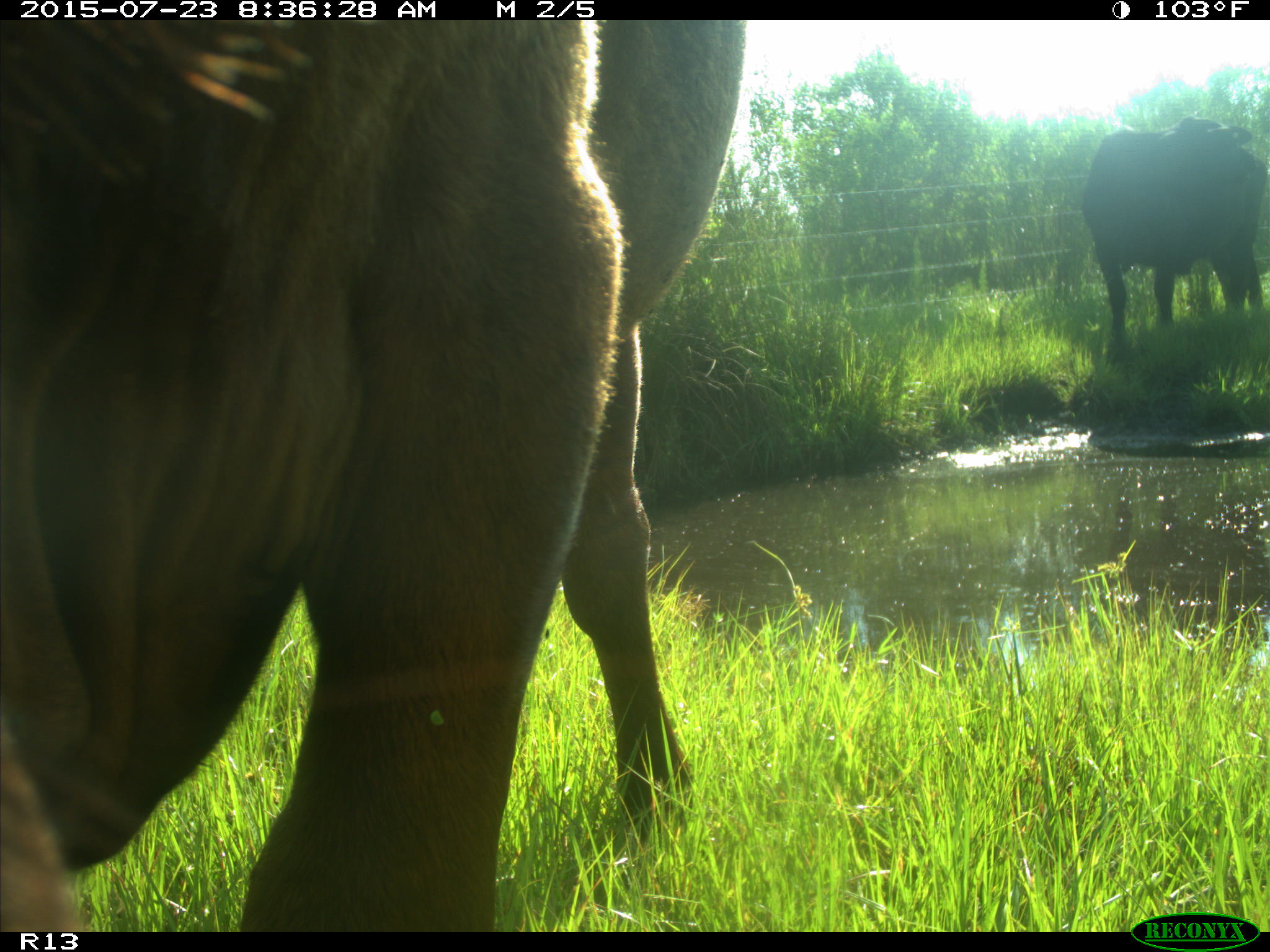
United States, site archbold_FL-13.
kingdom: Animalia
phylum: Chordata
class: Mammalia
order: Artiodactyla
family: Bovidae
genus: Bos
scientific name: Bos taurus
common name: domestic cow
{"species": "Bos taurus (domestic cow)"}